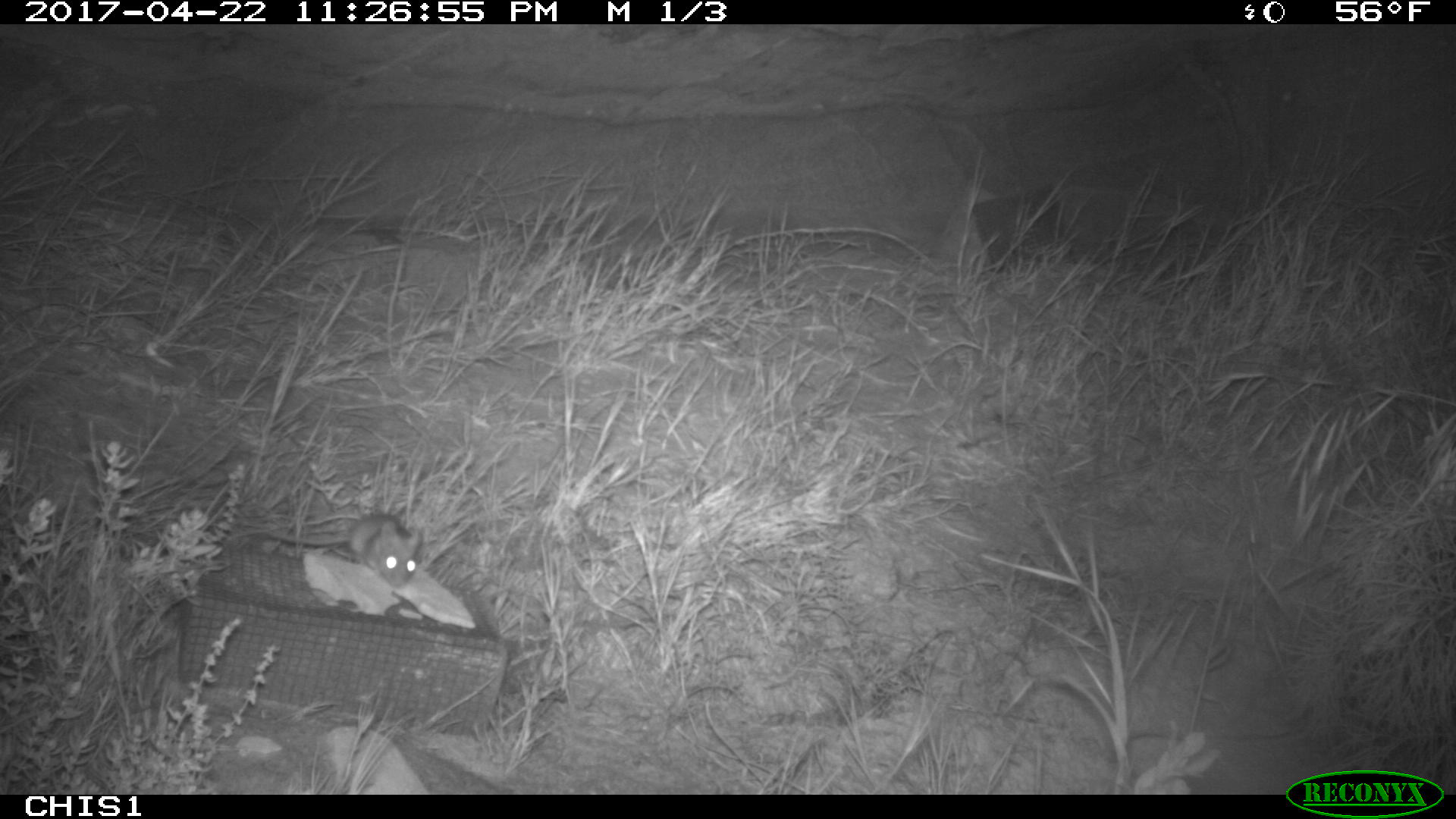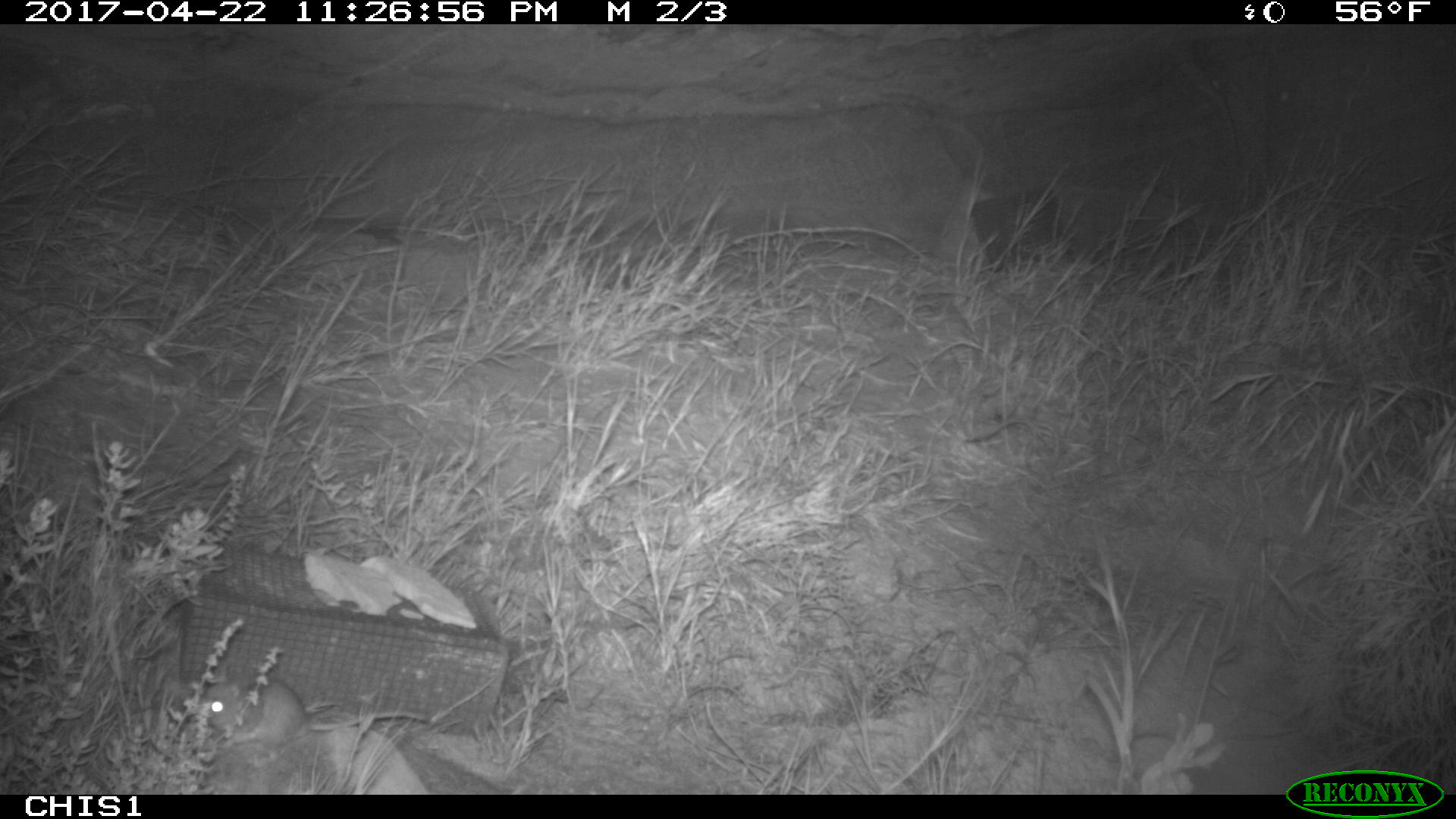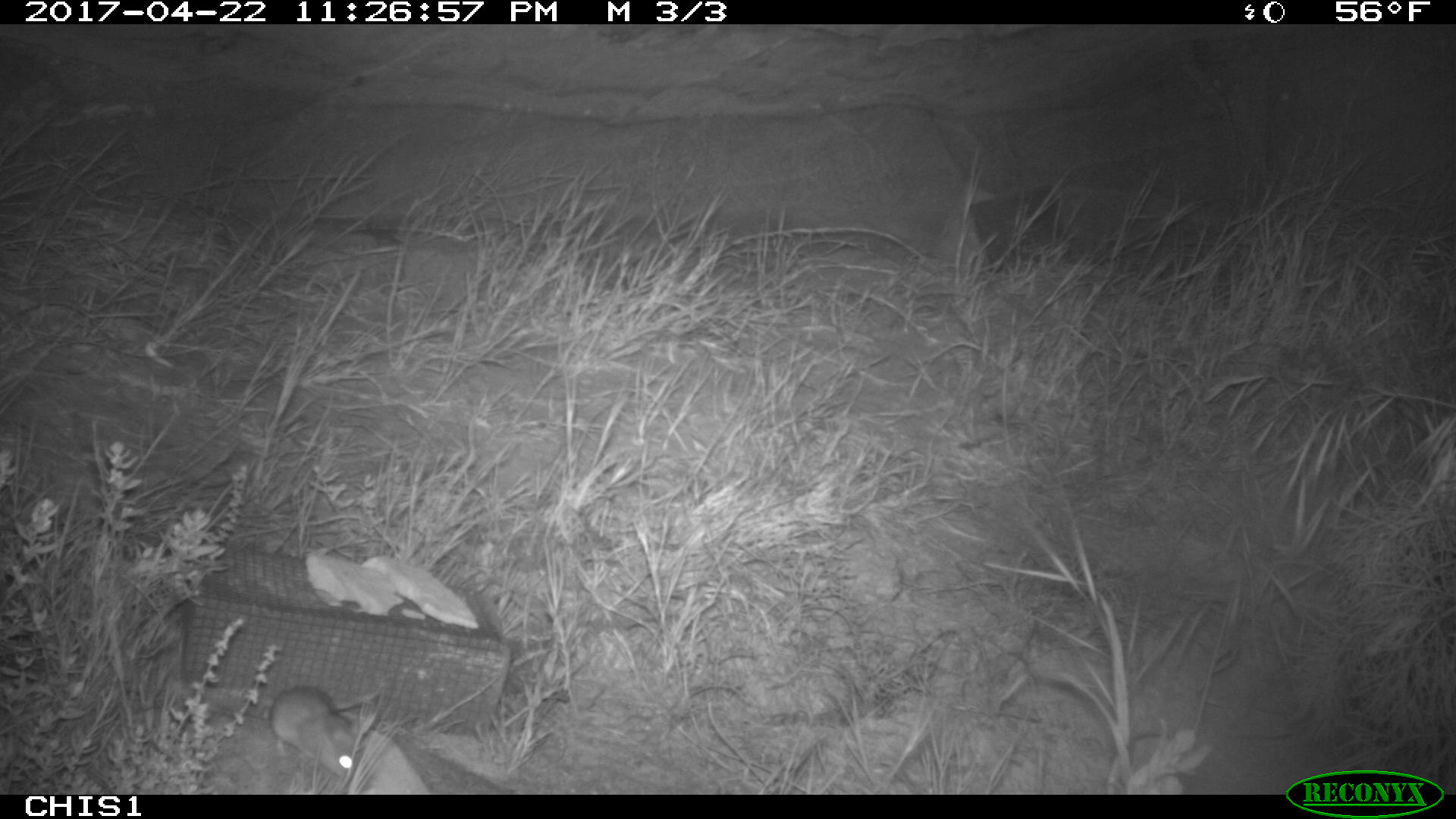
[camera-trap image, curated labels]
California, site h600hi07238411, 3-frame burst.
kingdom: Animalia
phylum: Chordata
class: Mammalia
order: Rodentia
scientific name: Rodentia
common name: rodent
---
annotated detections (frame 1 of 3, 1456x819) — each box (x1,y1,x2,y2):
rodent: (265,513,419,588)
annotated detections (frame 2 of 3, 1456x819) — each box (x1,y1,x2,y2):
rodent: (206,676,434,767)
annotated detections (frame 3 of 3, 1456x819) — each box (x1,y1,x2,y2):
rodent: (271,686,360,783)